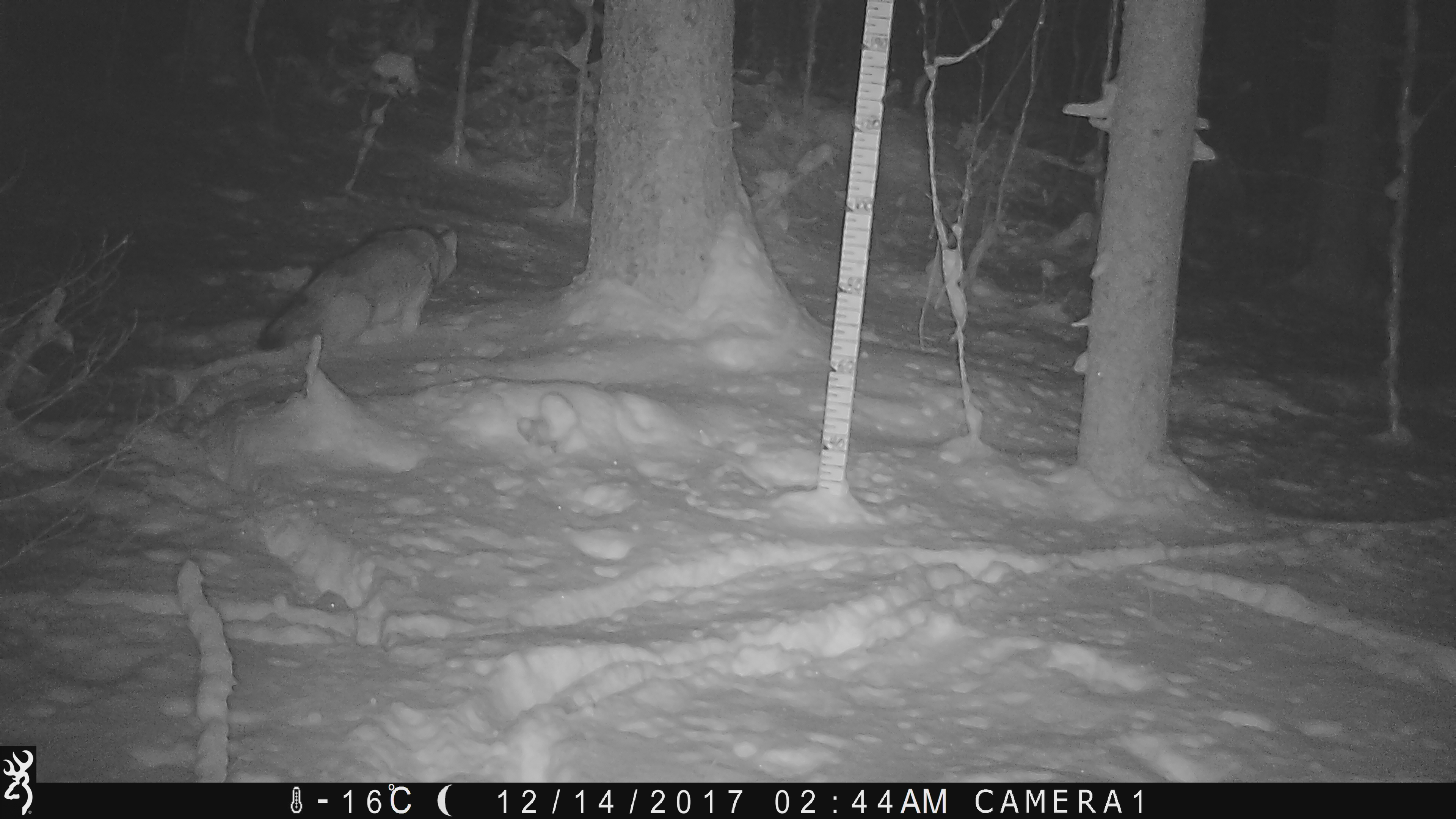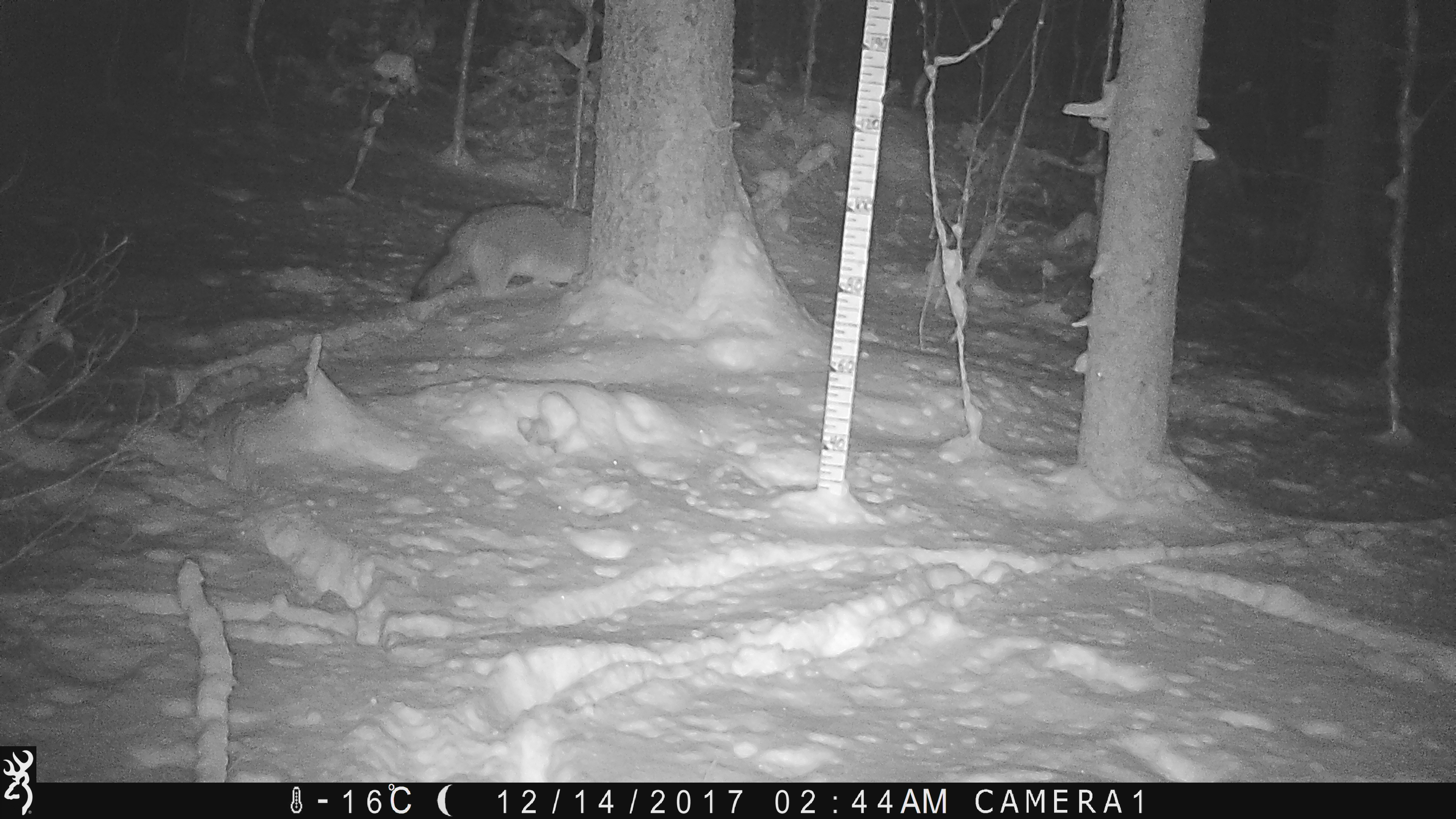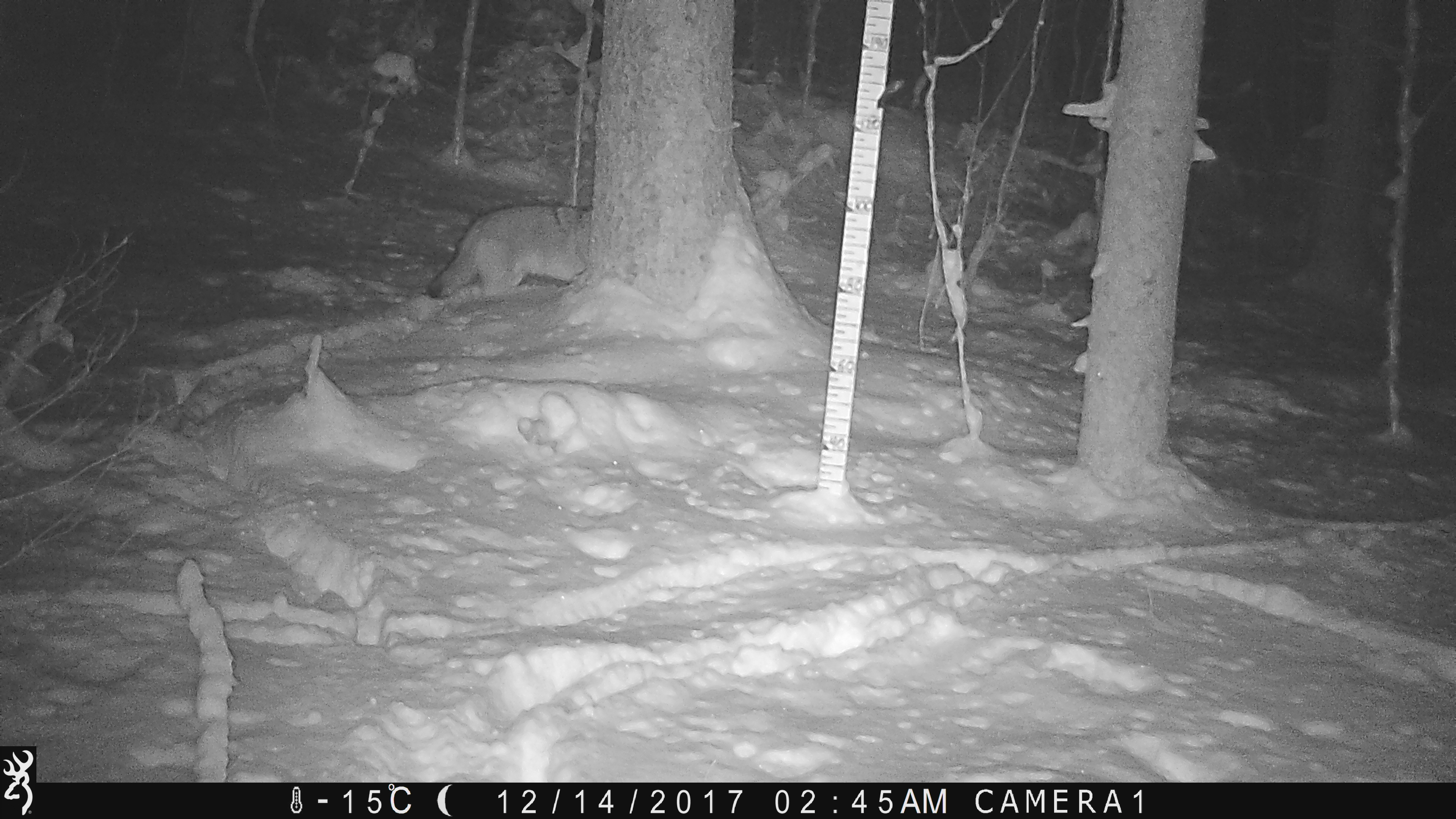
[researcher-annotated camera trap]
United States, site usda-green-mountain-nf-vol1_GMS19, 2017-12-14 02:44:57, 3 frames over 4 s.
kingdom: Animalia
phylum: Chordata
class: Mammalia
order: Carnivora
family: Canidae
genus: Canis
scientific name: Canis latrans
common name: coyote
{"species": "coyote (Canis latrans)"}